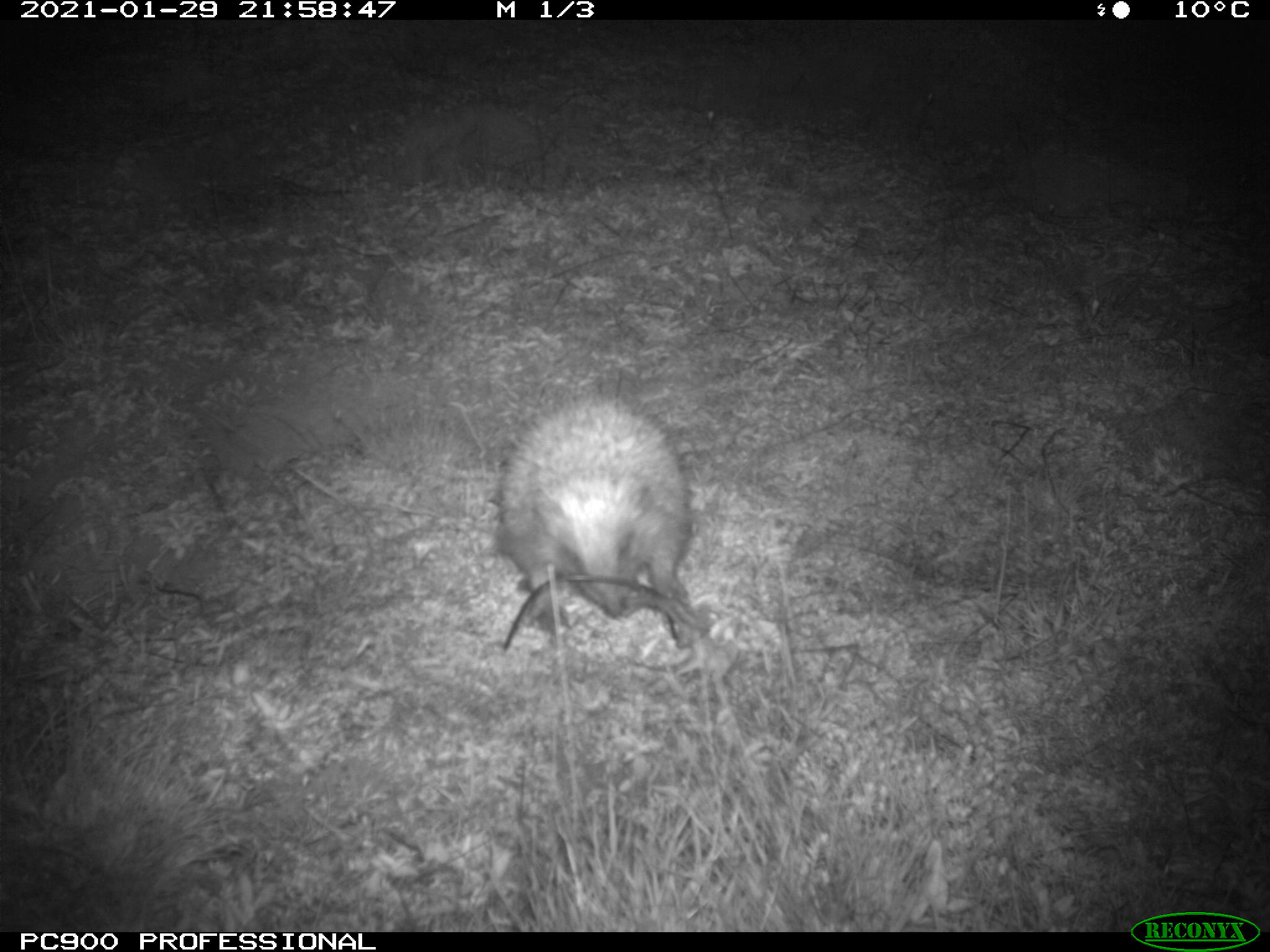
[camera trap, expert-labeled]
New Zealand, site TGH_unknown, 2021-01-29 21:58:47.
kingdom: Animalia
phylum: Chordata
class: Mammalia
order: Eulipotyphla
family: Erinaceidae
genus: Erinaceus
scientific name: Erinaceus europaeus europaeus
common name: european hedgehog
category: hedgehog